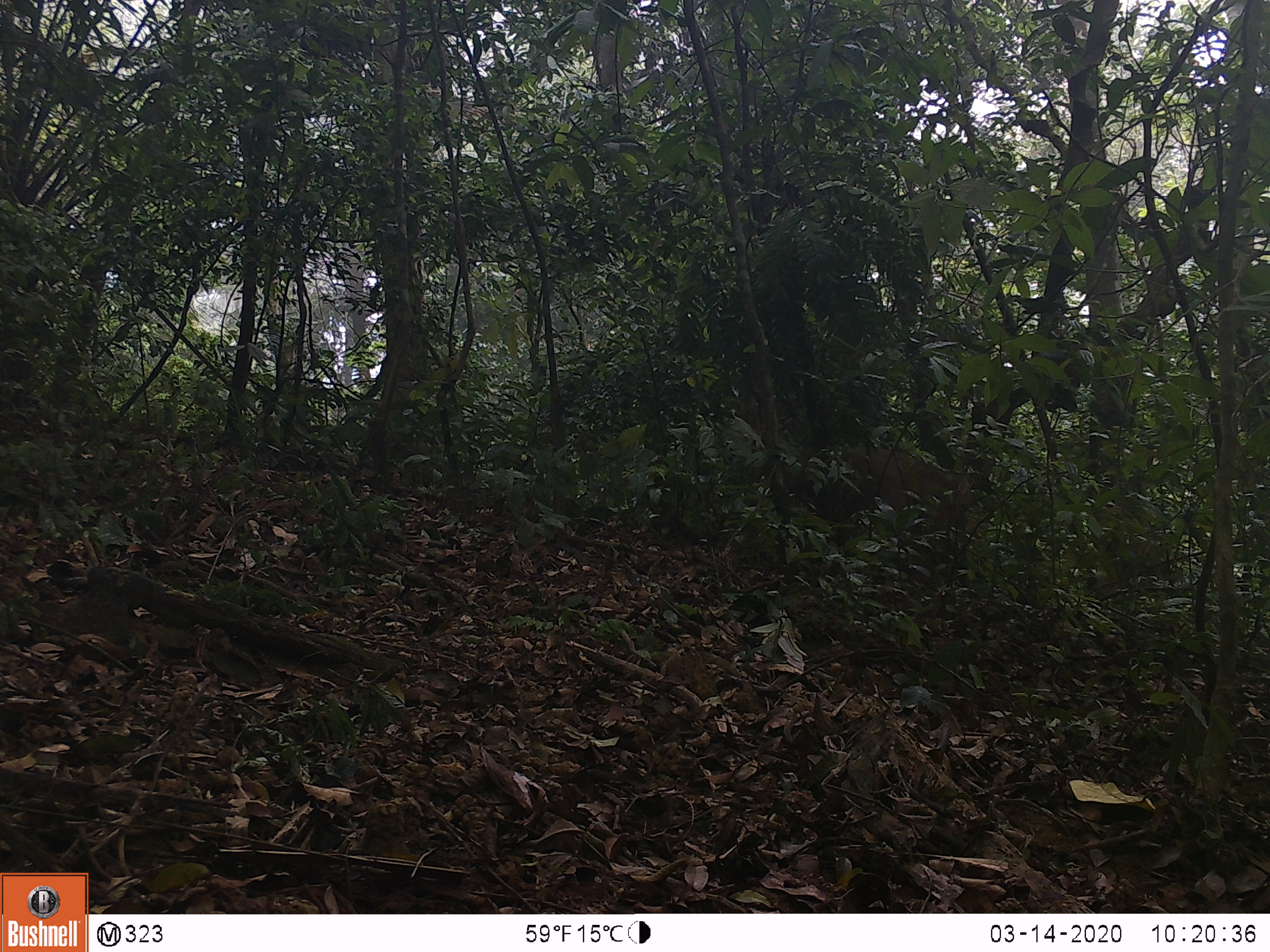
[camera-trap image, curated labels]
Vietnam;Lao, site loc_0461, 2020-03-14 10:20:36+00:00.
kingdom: Animalia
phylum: Chordata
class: Mammalia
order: Artiodactyla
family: Cervidae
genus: Muntiacus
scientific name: Muntiacus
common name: muntjacs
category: unidentified muntjac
Unidentified muntjac (muntjacs) (Muntiacus). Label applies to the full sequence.